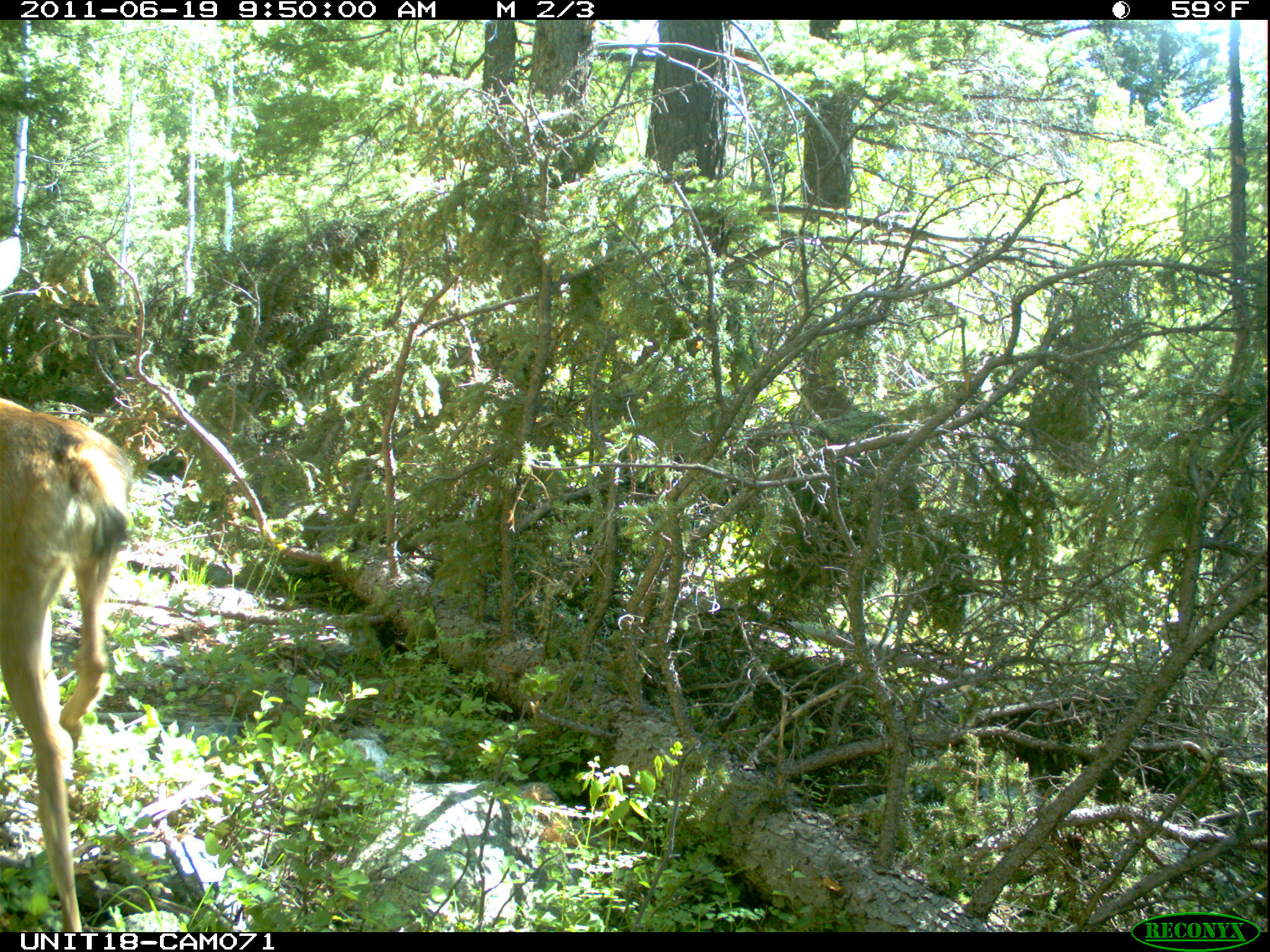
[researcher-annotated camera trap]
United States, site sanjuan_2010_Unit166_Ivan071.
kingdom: Animalia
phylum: Chordata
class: Mammalia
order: Artiodactyla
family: Cervidae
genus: Odocoileus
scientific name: Odocoileus hemionus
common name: mule deer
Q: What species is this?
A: Odocoileus hemionus (mule deer).